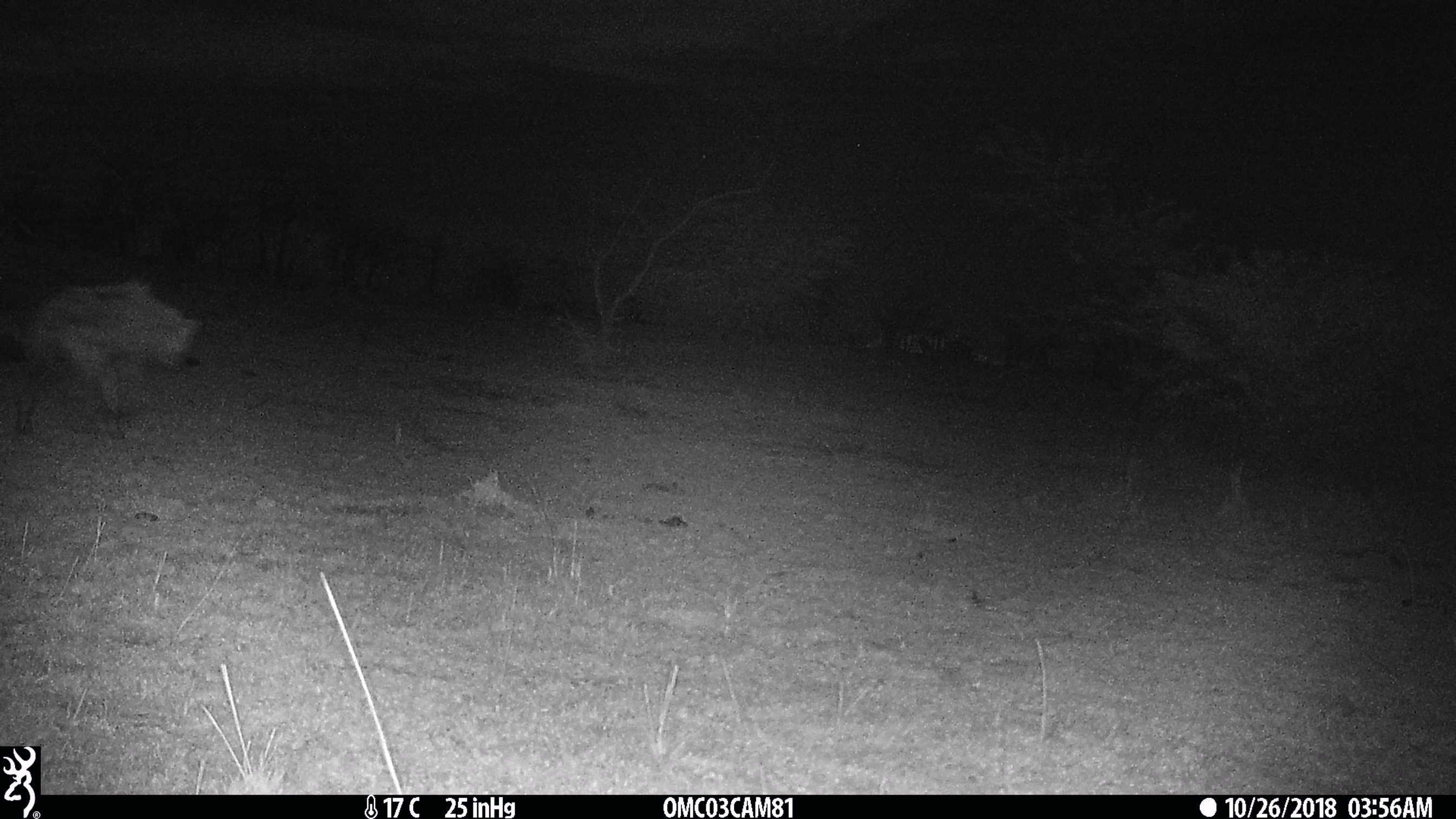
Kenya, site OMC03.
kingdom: Animalia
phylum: Chordata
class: Mammalia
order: Carnivora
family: Hyaenidae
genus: Crocuta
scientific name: Crocuta crocuta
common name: spotted hyena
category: hyena spotted